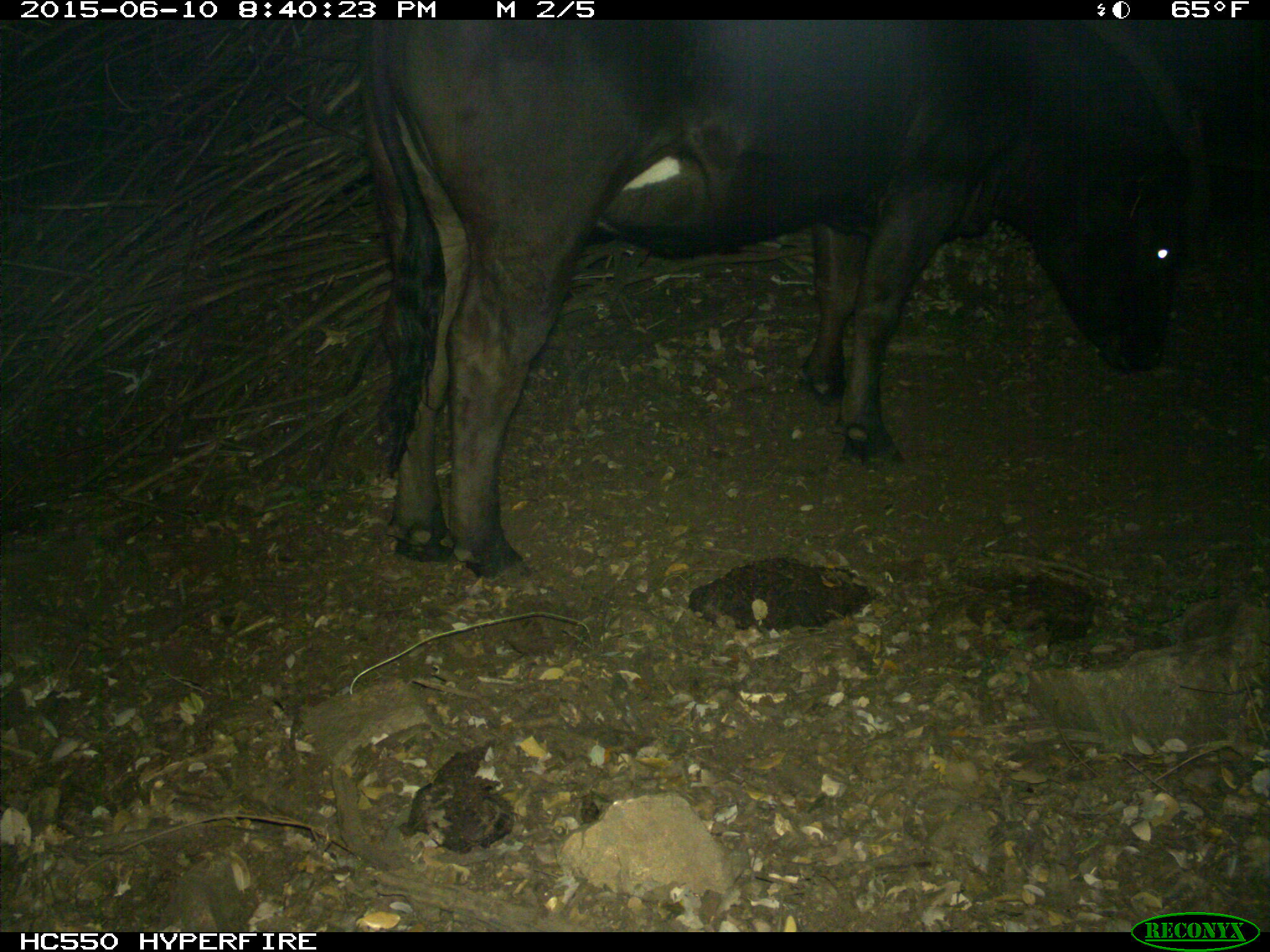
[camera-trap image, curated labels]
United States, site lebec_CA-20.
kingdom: Animalia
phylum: Chordata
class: Mammalia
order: Artiodactyla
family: Bovidae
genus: Bos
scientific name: Bos taurus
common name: domestic cow